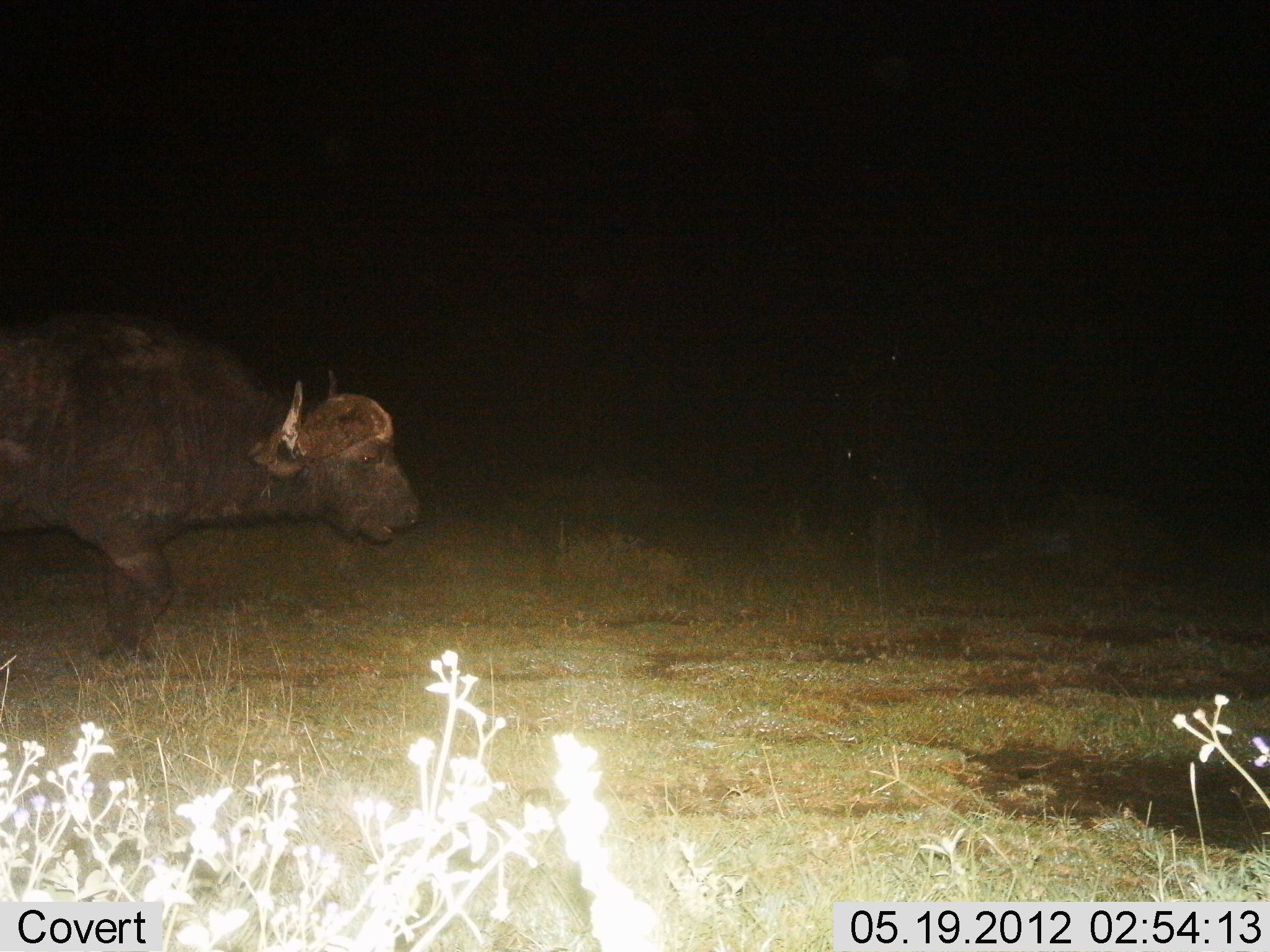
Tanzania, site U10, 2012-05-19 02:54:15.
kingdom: Animalia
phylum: Chordata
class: Mammalia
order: Artiodactyla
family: Bovidae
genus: Syncerus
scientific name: Syncerus caffer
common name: cape buffalo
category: buffalo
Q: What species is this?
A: Buffalo (cape buffalo) (Syncerus caffer).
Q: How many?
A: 1.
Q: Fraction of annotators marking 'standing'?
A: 10%.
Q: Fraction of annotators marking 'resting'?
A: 0%.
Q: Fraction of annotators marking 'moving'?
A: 90%.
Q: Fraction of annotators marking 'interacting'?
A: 0%.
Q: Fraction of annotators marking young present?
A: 0%.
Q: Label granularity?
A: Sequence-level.